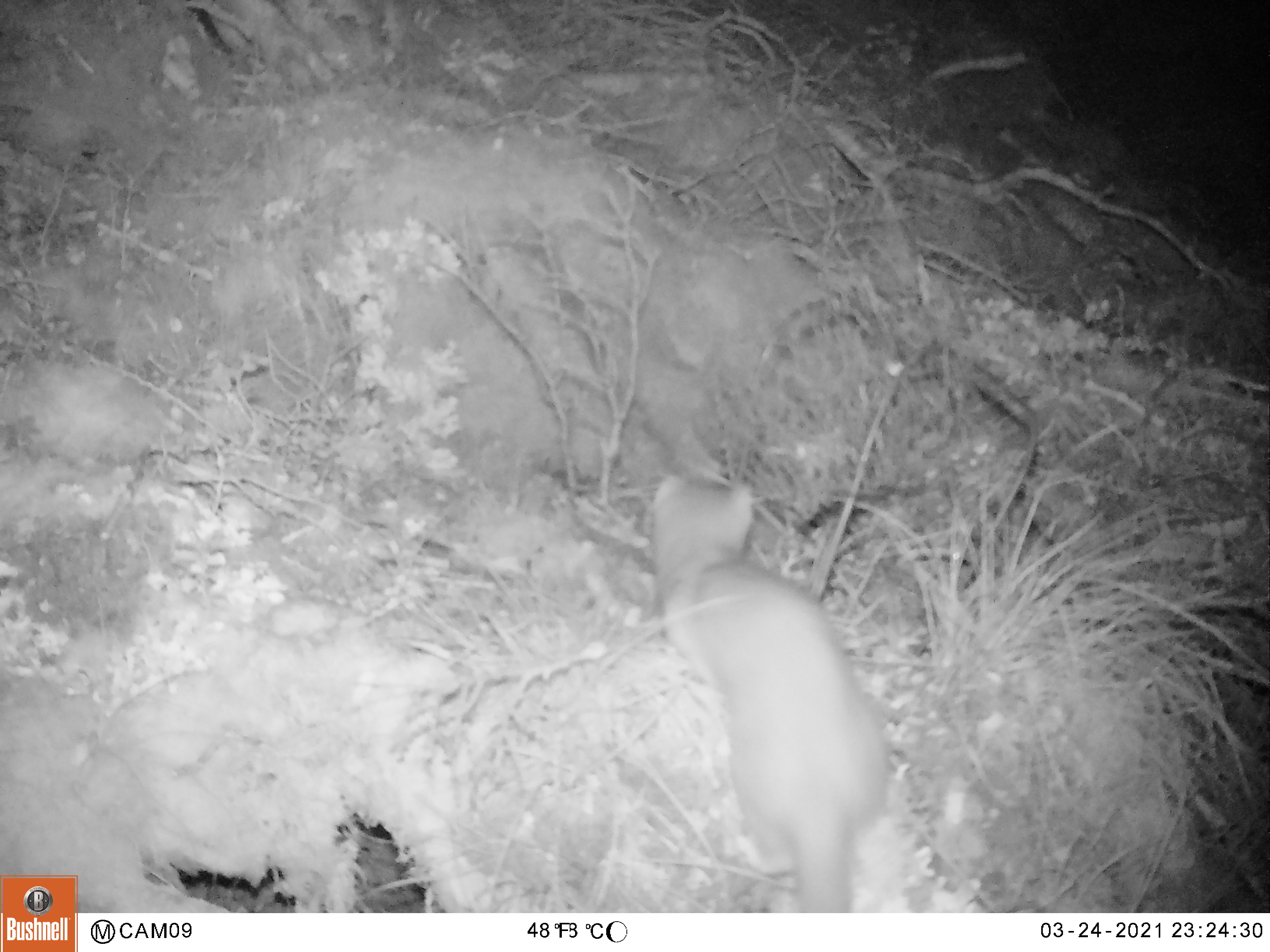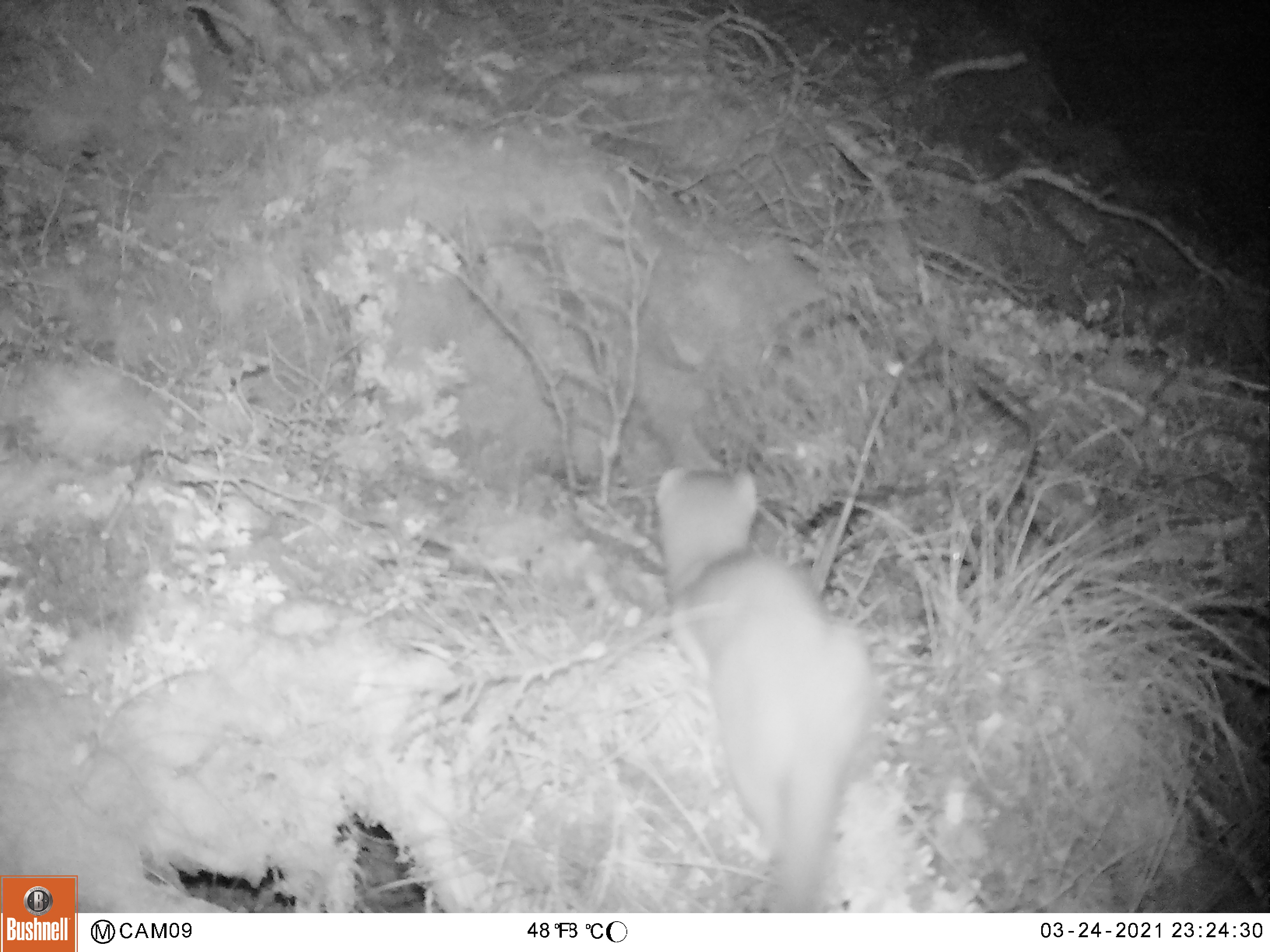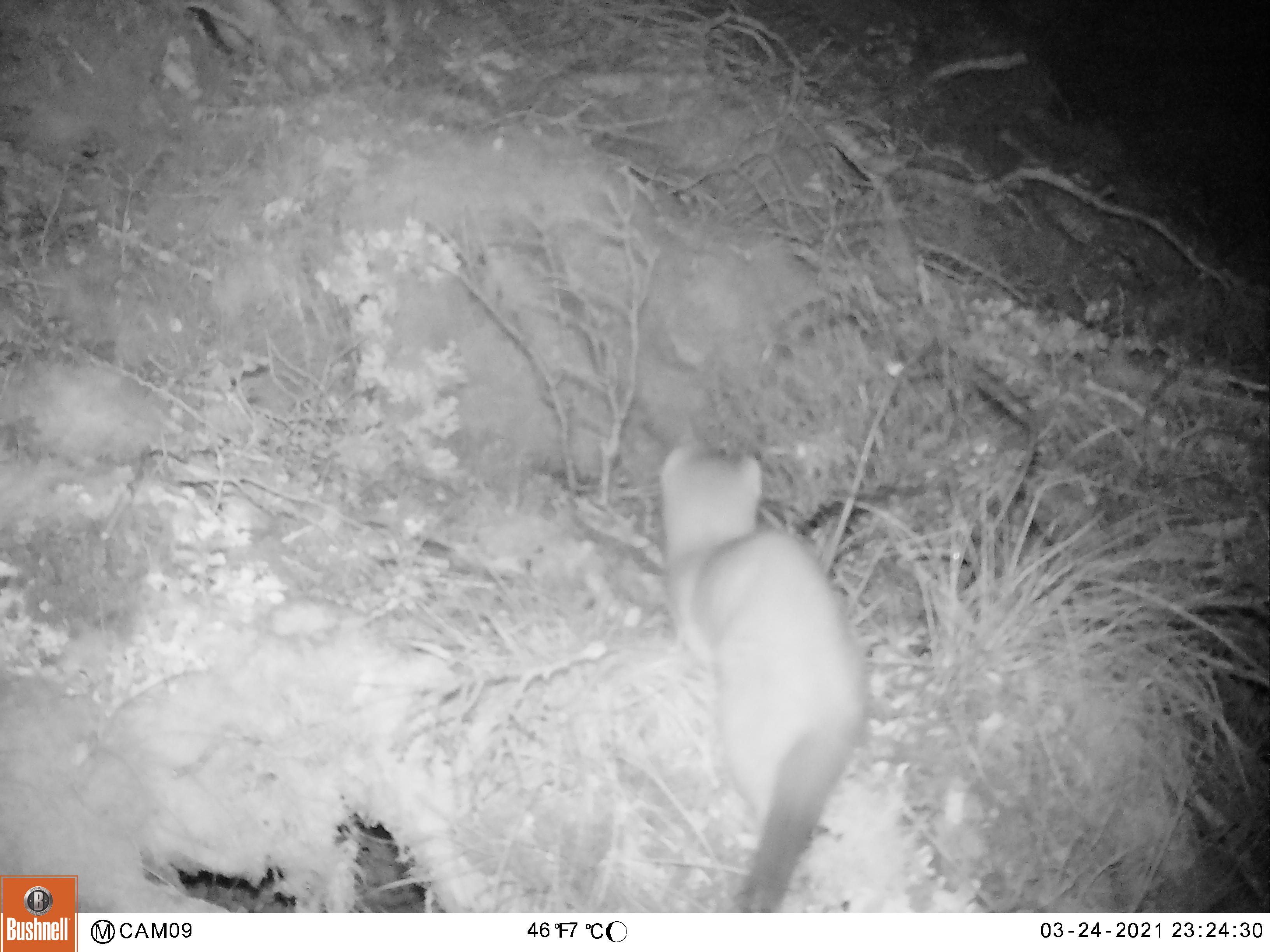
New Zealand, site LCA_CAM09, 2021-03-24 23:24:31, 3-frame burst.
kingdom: Animalia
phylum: Chordata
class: Mammalia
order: Carnivora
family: Mustelidae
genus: Mustela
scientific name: Mustela erminea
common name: stoat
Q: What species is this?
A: Stoat (Mustela erminea).